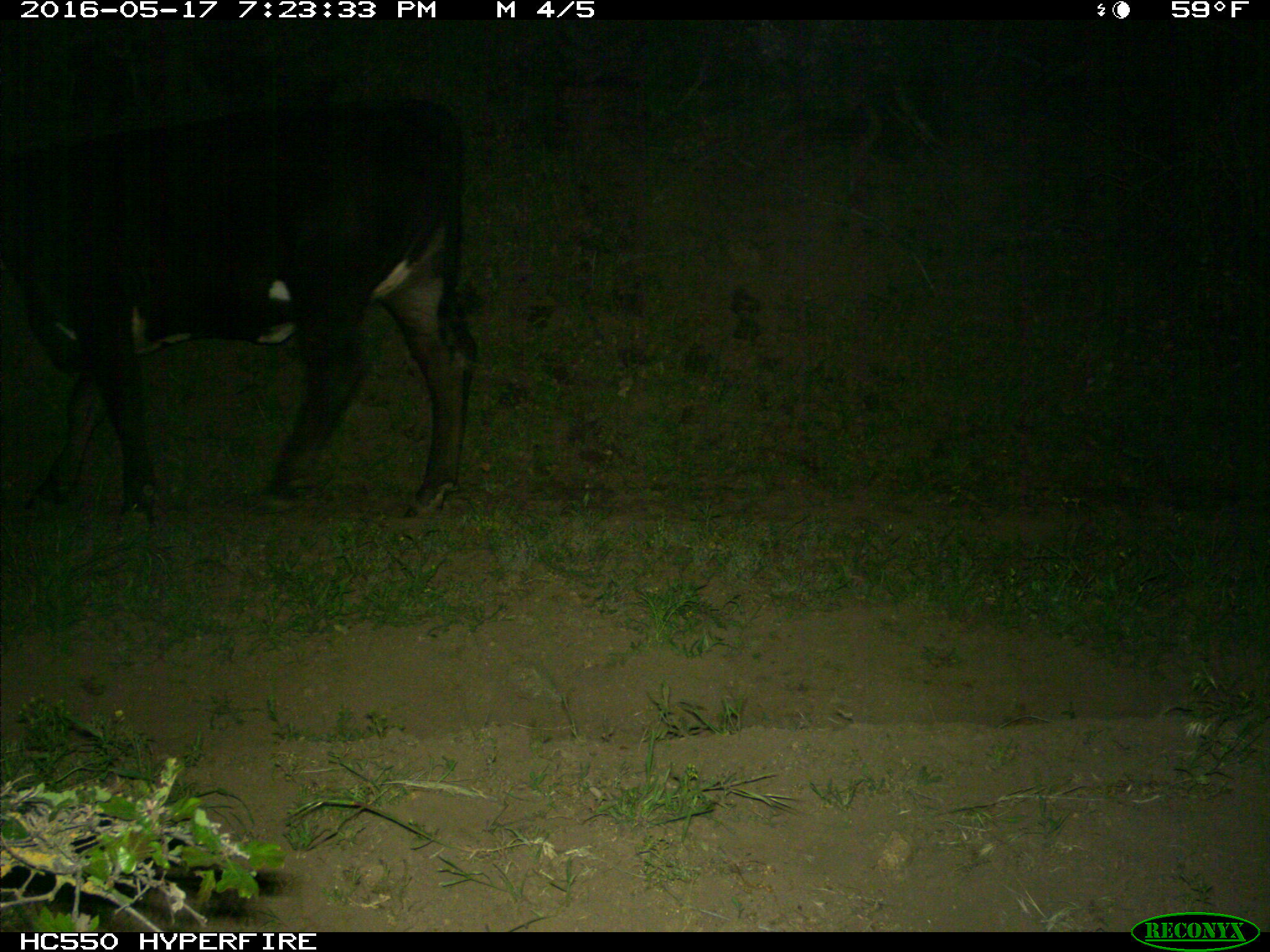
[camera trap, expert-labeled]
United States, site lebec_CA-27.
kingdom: Animalia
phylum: Chordata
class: Mammalia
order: Artiodactyla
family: Bovidae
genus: Bos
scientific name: Bos taurus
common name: domestic cow